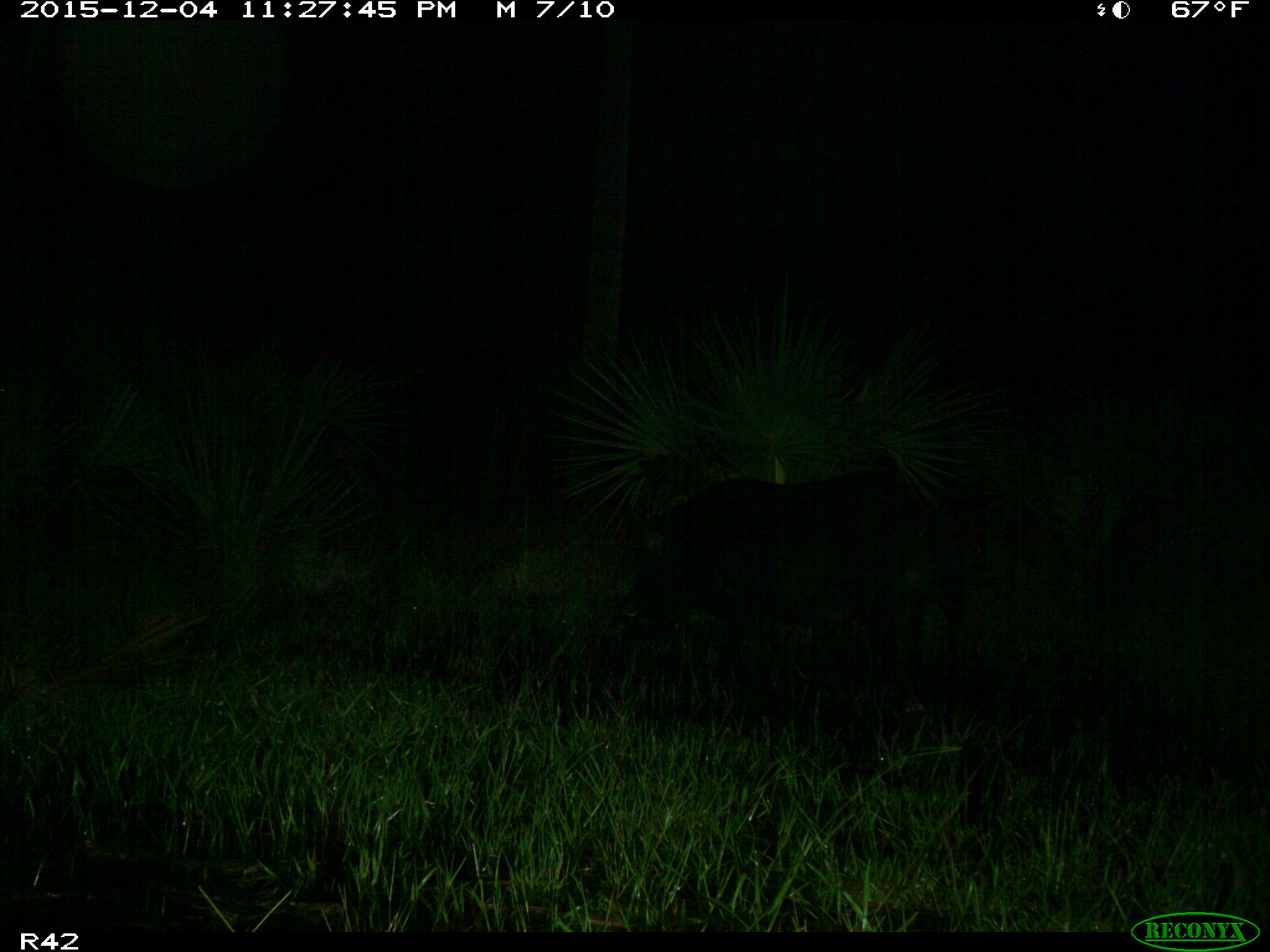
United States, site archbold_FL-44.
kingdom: Animalia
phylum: Chordata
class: Mammalia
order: Artiodactyla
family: Suidae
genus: Sus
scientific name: Sus scrofa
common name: wild boar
Sus scrofa (wild boar).